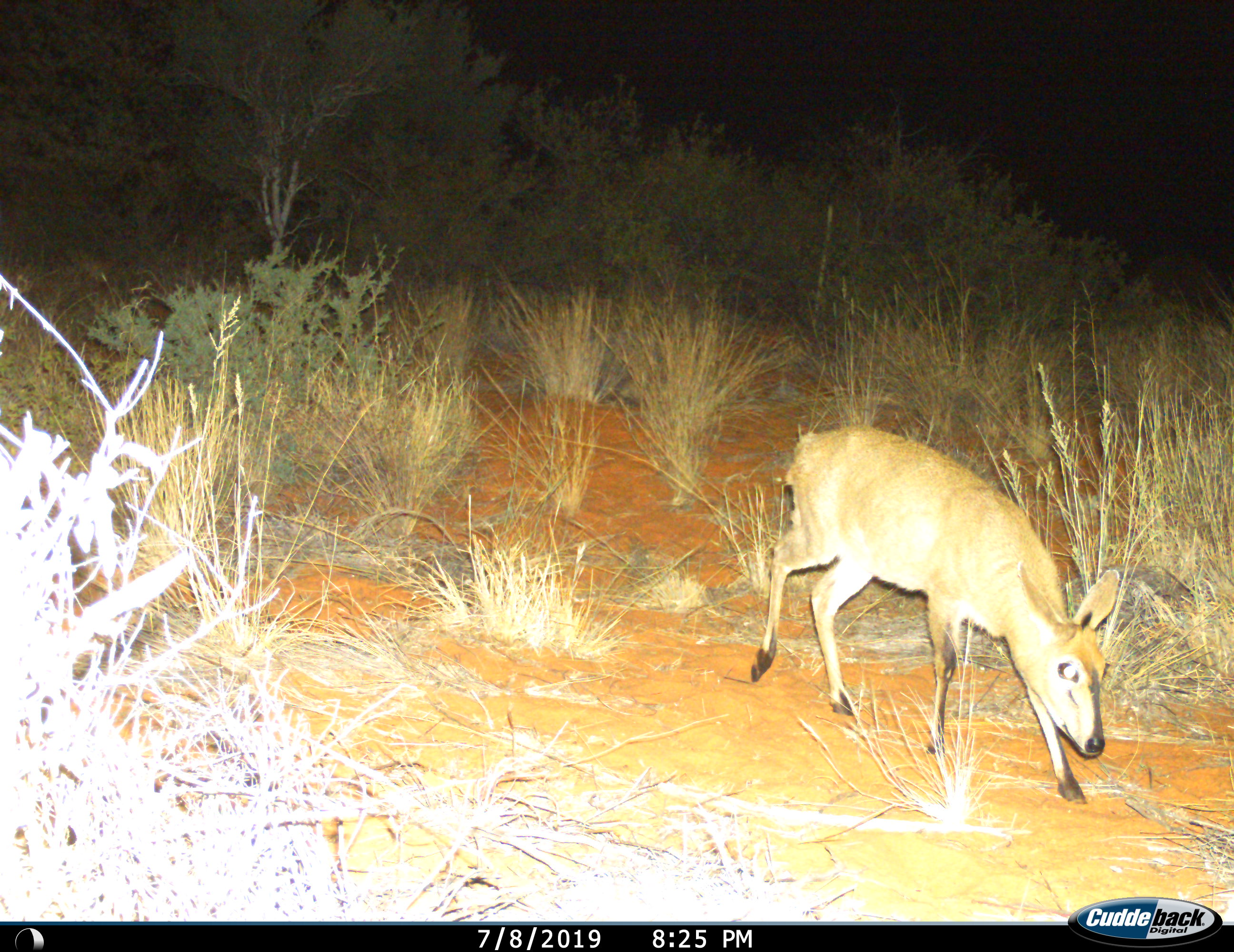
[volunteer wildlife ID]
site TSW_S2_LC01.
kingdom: Animalia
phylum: Chordata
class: Mammalia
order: Artiodactyla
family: Bovidae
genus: Sylvicapra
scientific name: Sylvicapra grimmia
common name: common duiker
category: duikercommongrey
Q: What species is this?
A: Duikercommongrey (common duiker) (Sylvicapra grimmia).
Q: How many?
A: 1.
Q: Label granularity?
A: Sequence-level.